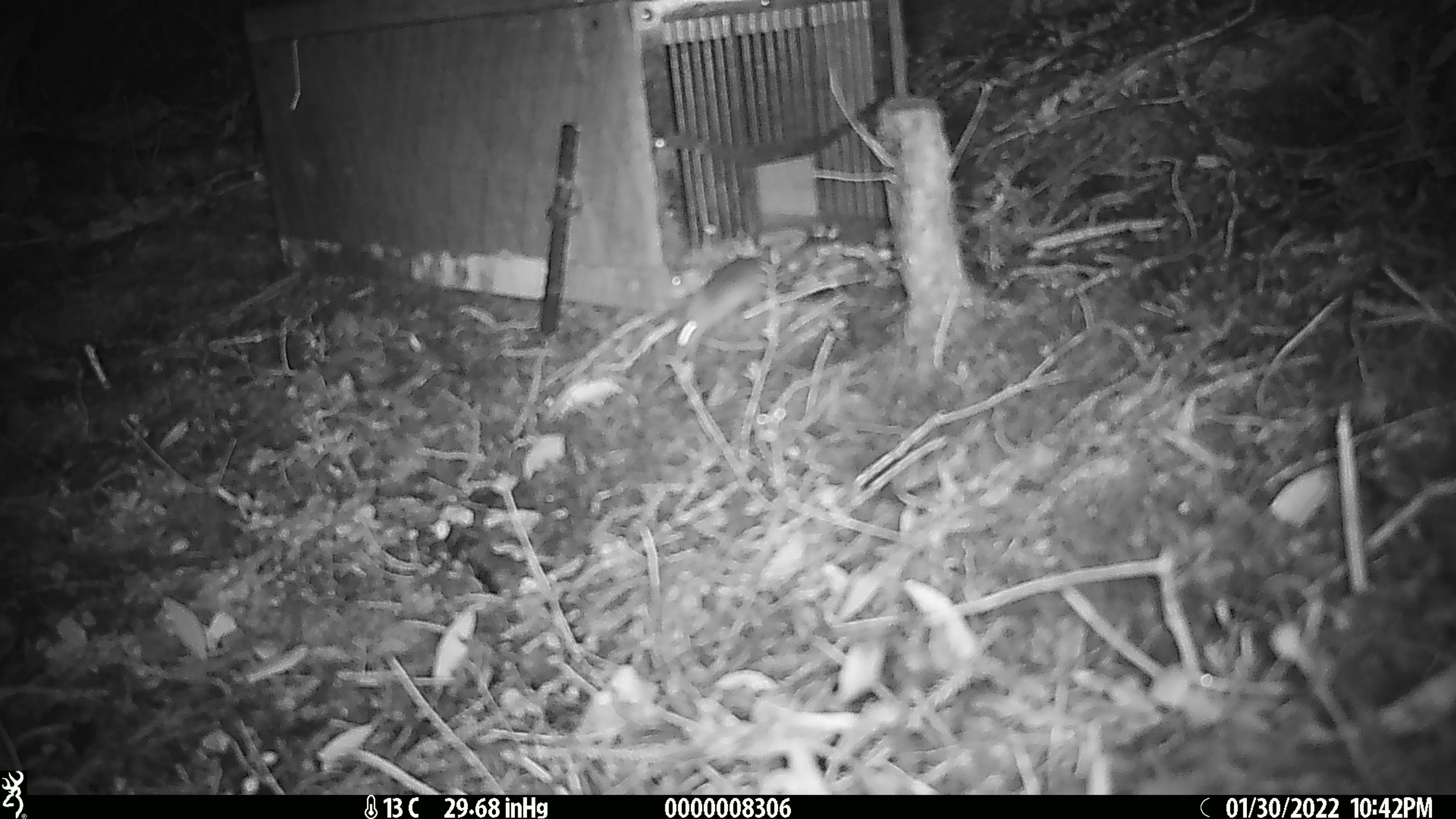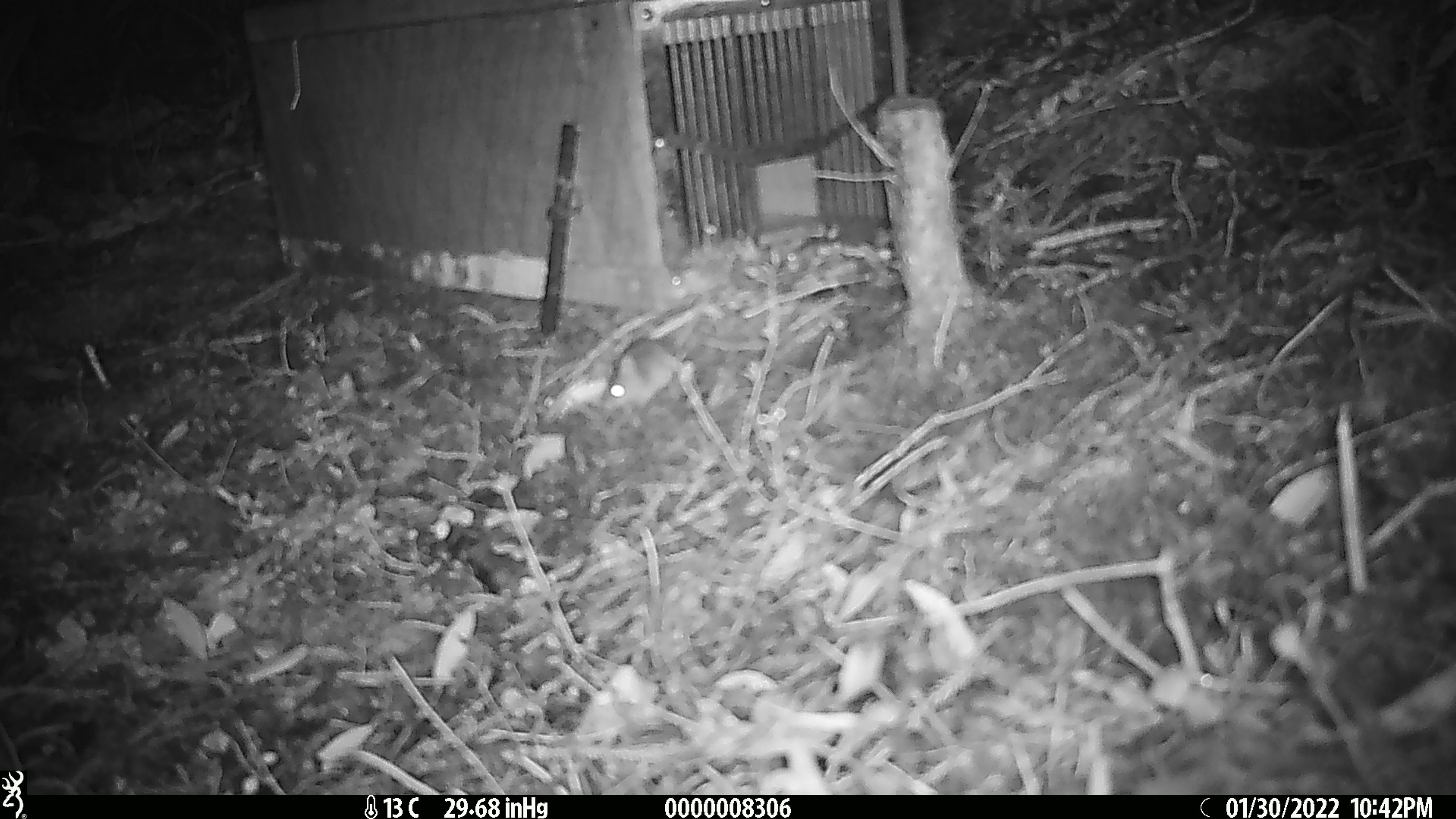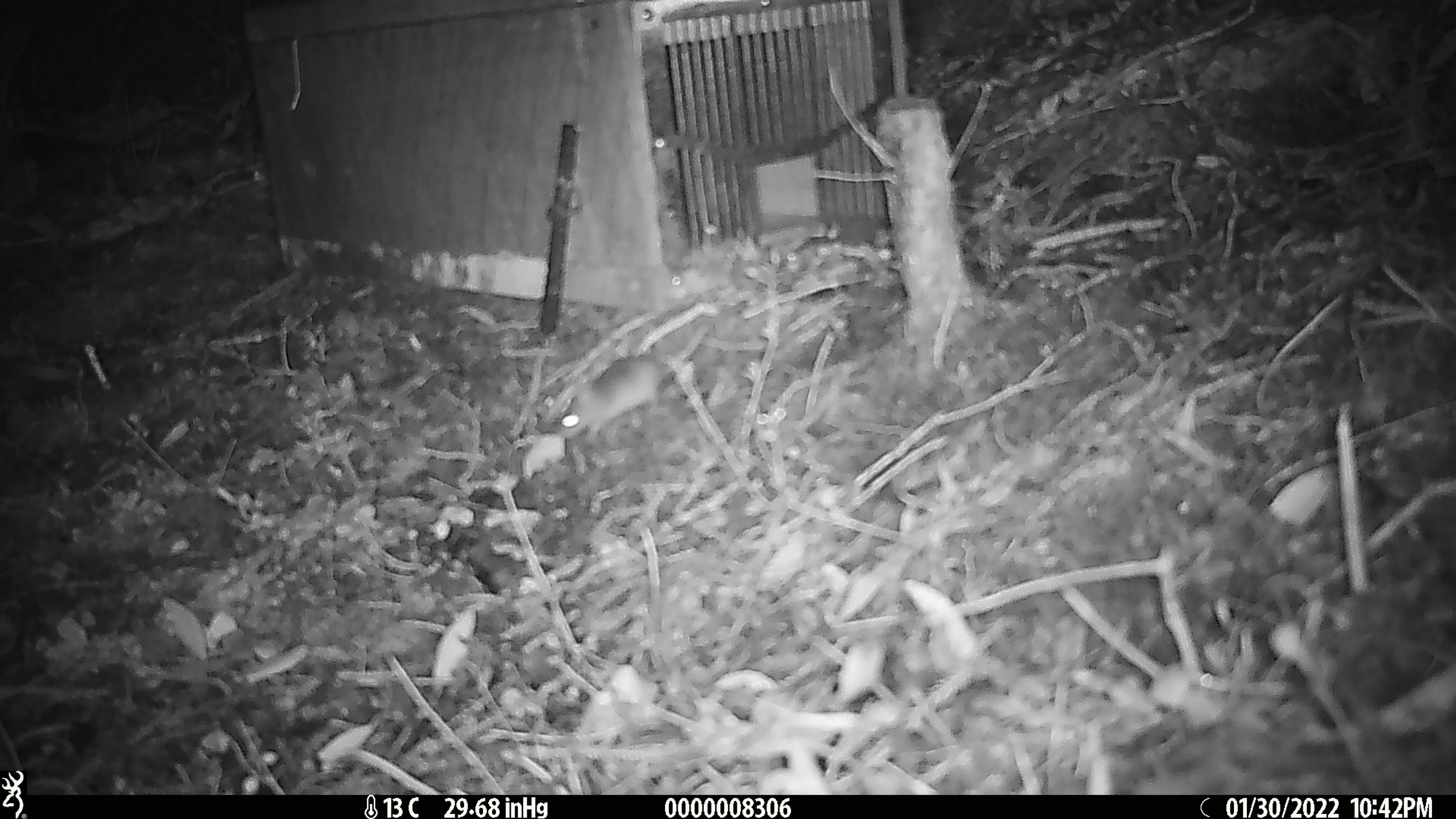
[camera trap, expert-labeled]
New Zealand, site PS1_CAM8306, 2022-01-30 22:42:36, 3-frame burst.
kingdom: Animalia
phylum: Chordata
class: Mammalia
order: Rodentia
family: Muridae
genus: Mus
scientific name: Mus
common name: mouse